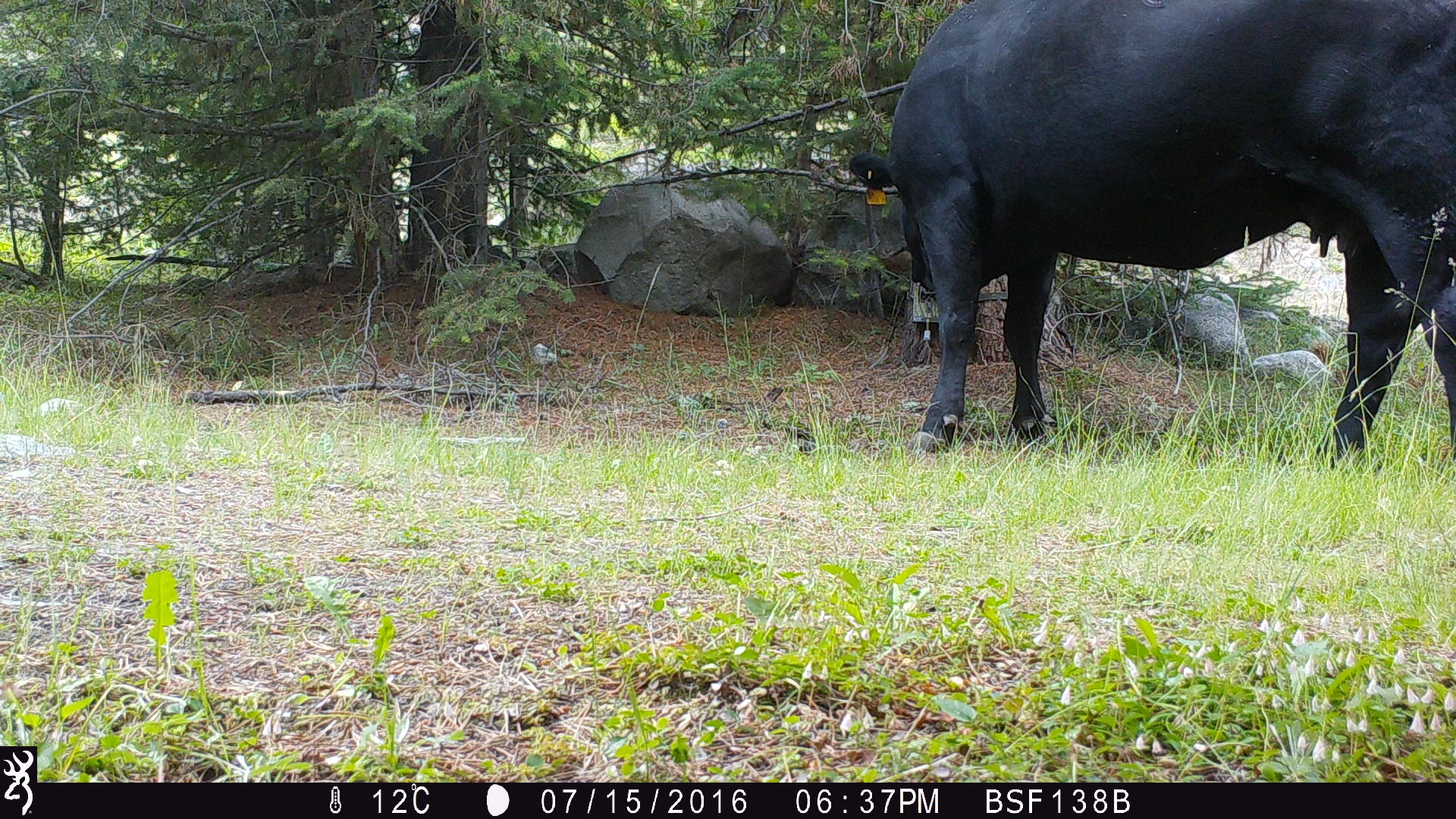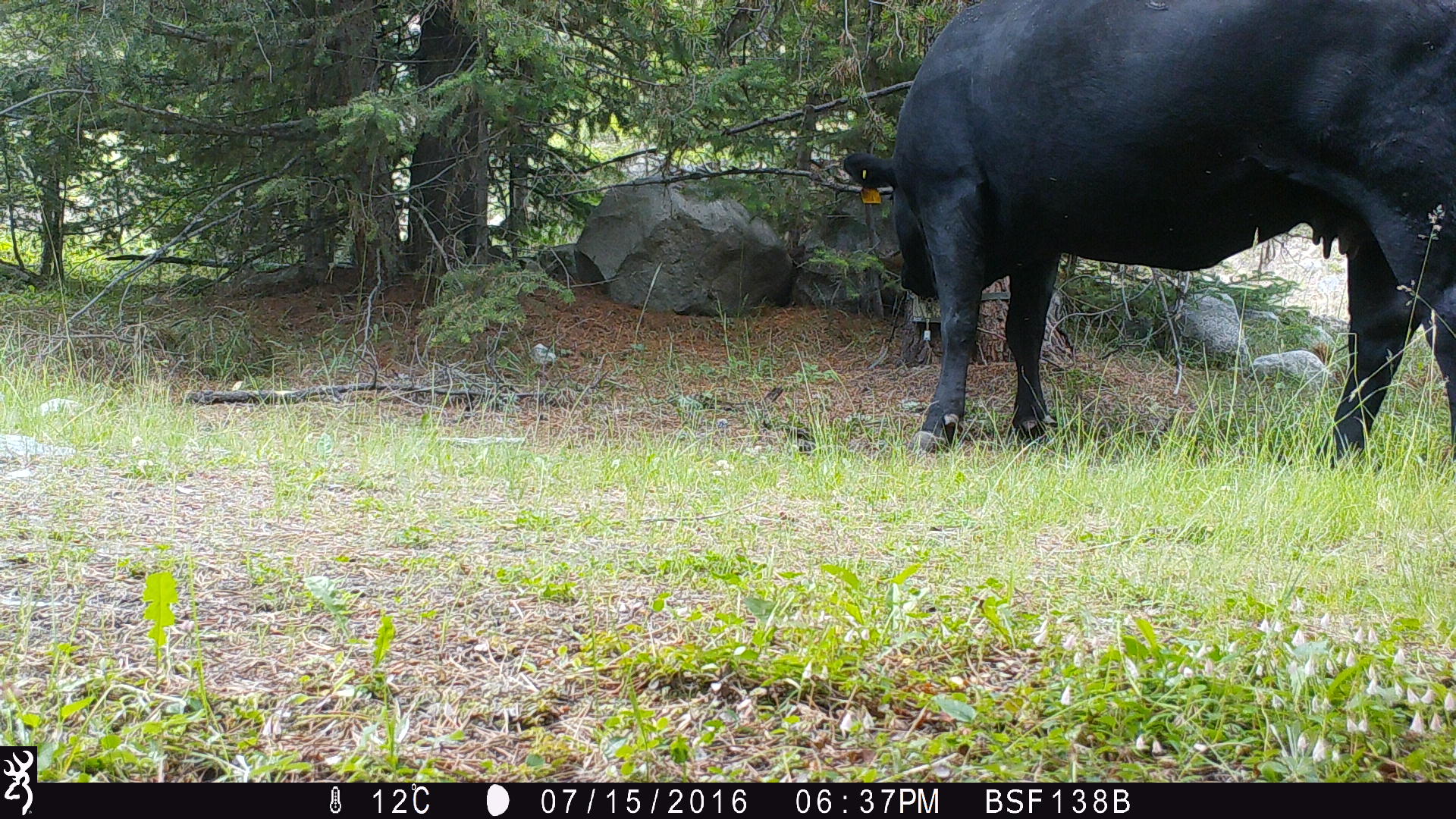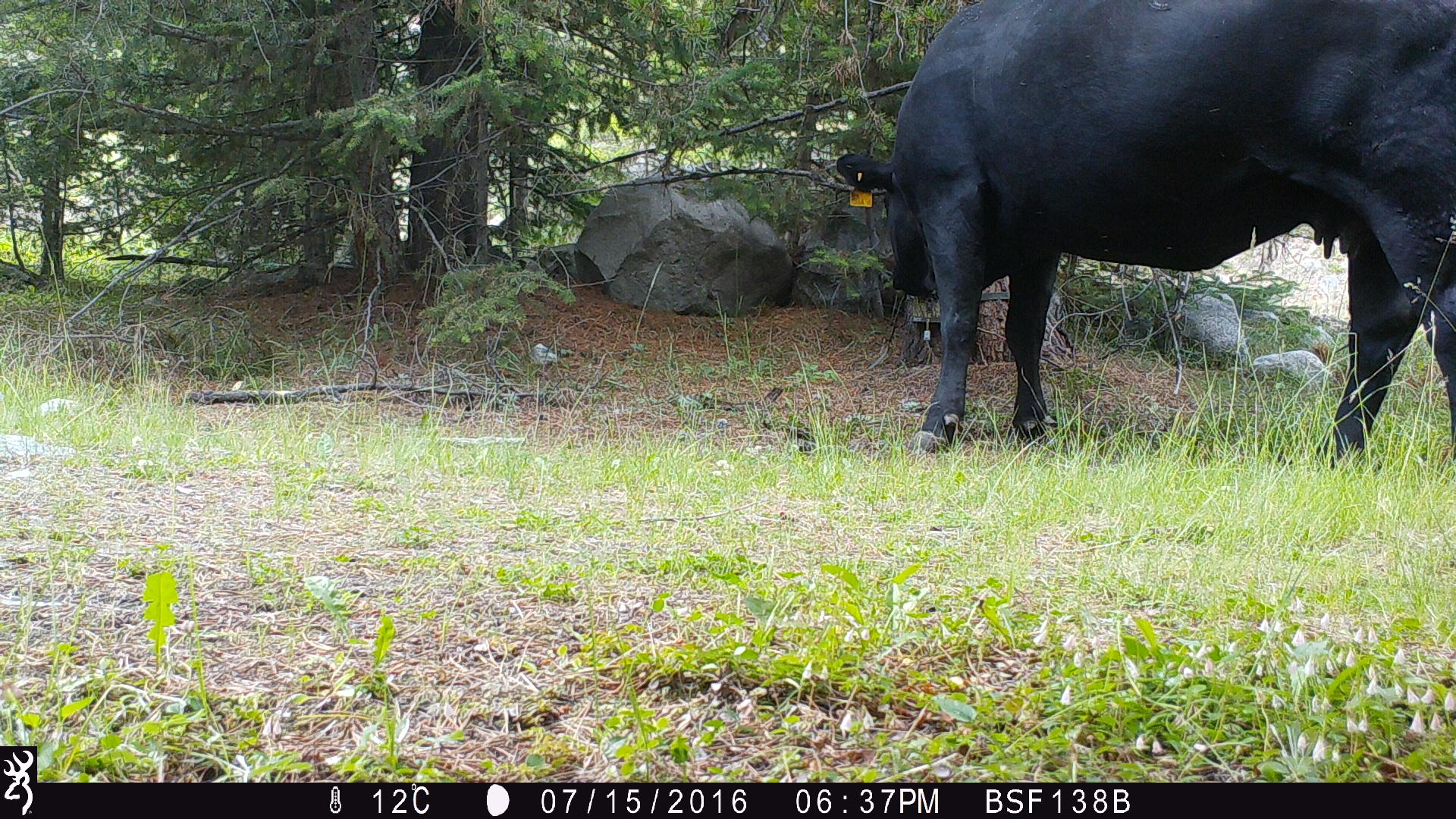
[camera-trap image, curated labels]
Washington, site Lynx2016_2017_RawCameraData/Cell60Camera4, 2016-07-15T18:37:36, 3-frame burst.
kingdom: Animalia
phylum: Chordata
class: Mammalia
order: Artiodactyla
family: Bovidae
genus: Bos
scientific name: Bos taurus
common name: domestic cattle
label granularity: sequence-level